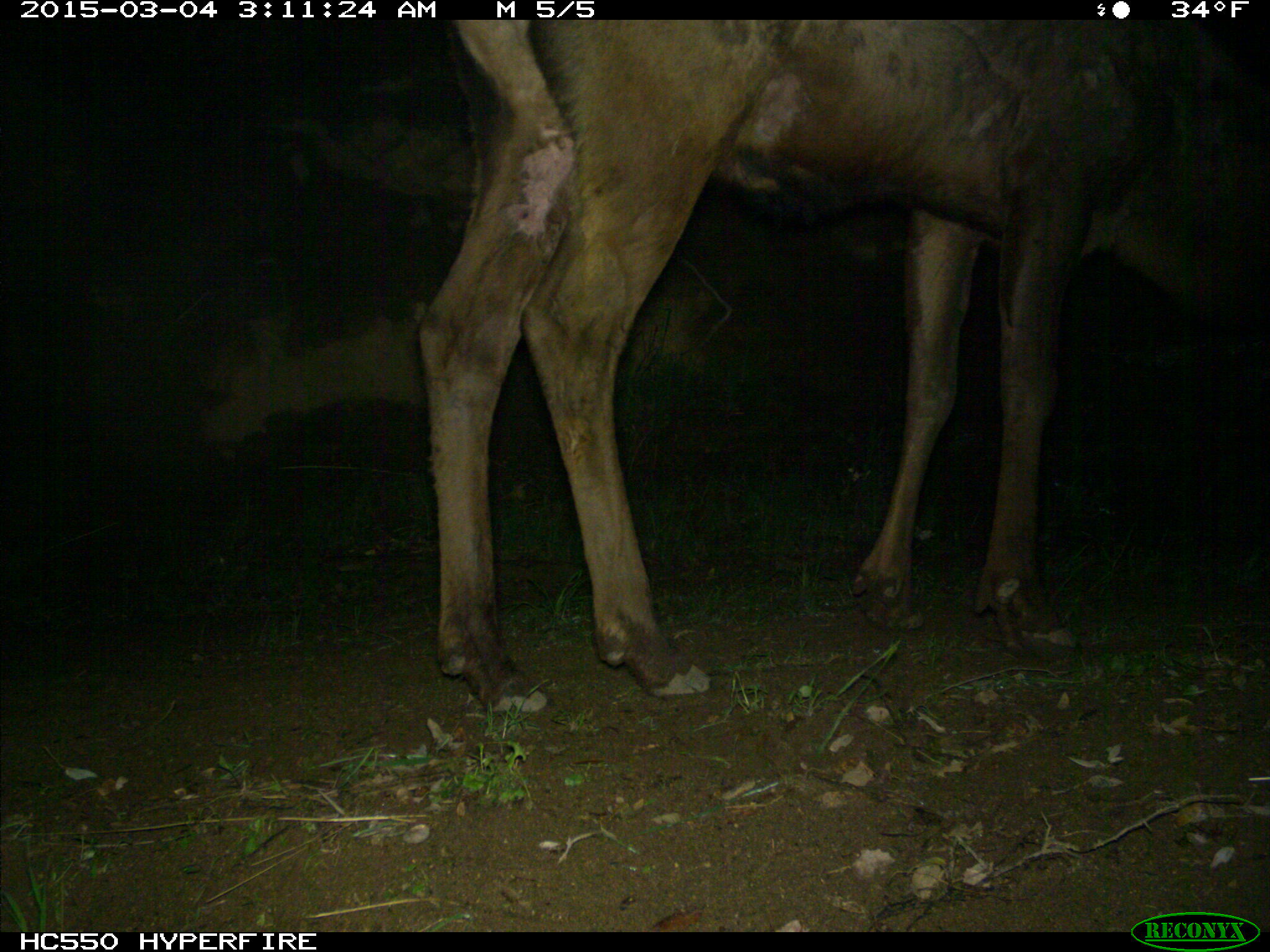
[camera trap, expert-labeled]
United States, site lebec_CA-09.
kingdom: Animalia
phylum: Chordata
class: Mammalia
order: Artiodactyla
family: Cervidae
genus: Cervus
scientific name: Cervus canadensis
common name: elk